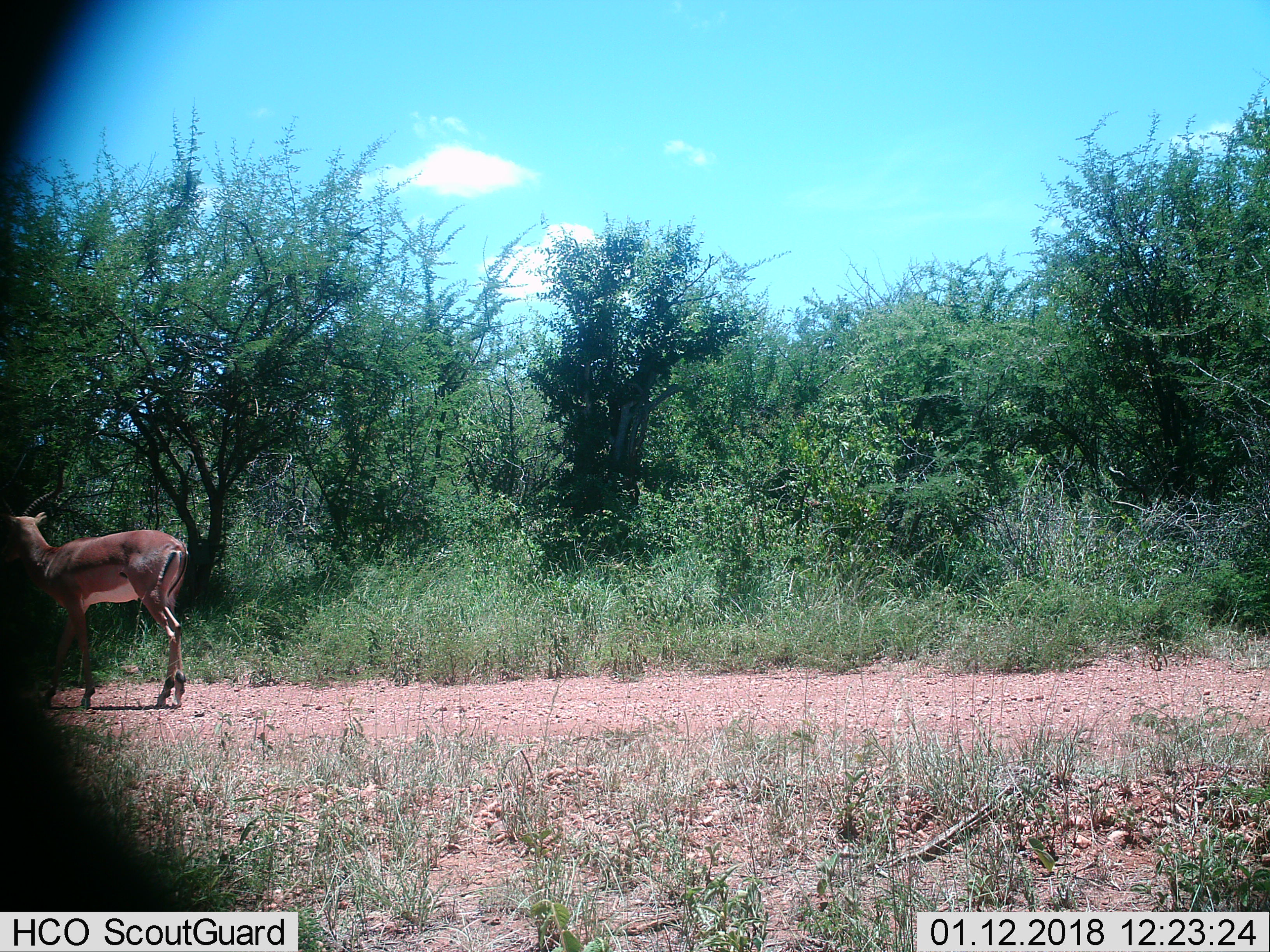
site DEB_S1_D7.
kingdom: Animalia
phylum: Chordata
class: Mammalia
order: Artiodactyla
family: Bovidae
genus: Aepyceros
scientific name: Aepyceros melampus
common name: impala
Impala (Aepyceros melampus), count 1. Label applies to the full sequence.